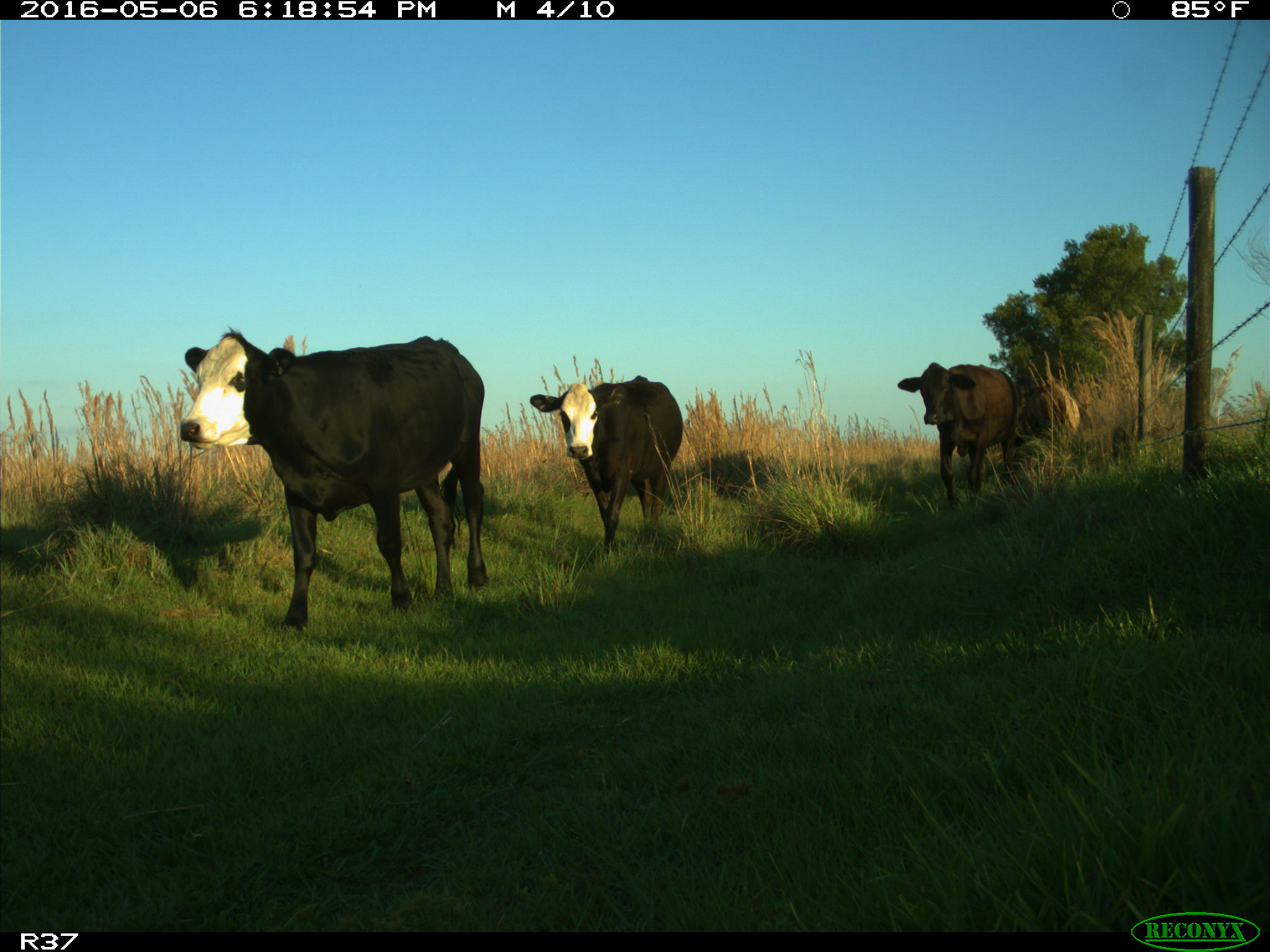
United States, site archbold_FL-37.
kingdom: Animalia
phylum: Chordata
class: Mammalia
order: Artiodactyla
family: Bovidae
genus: Bos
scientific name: Bos taurus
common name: domestic cow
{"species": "Bos taurus (domestic cow)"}